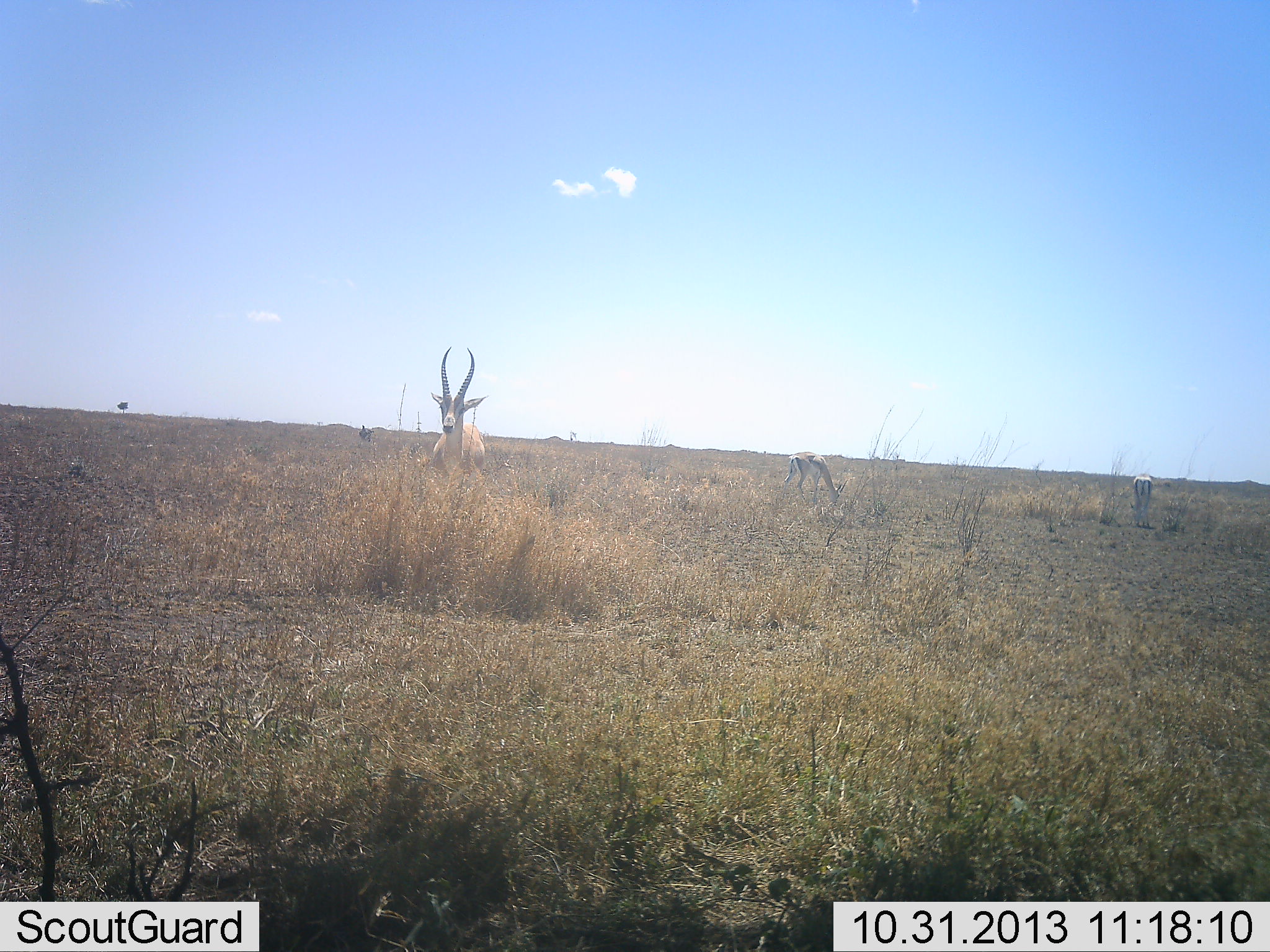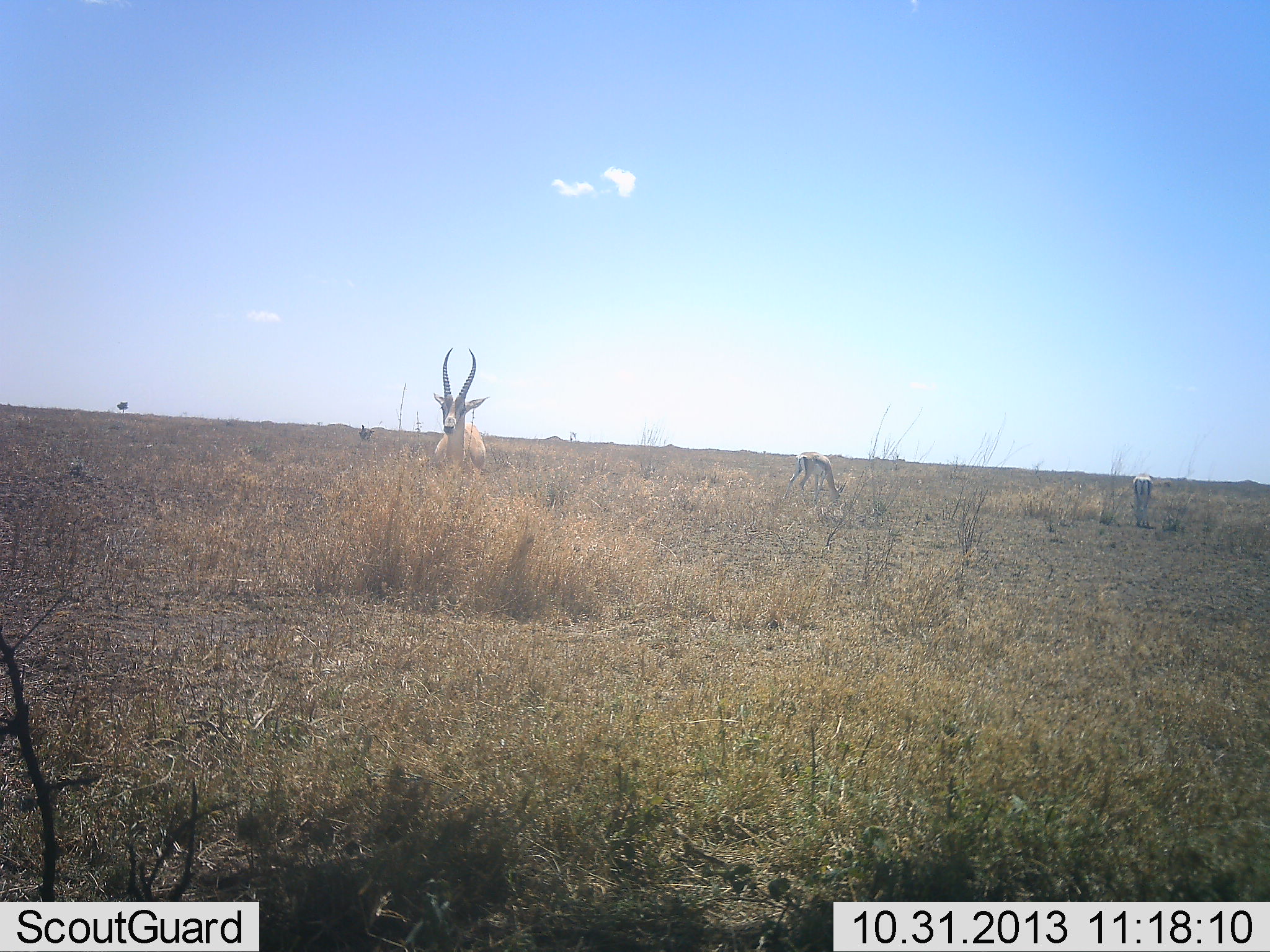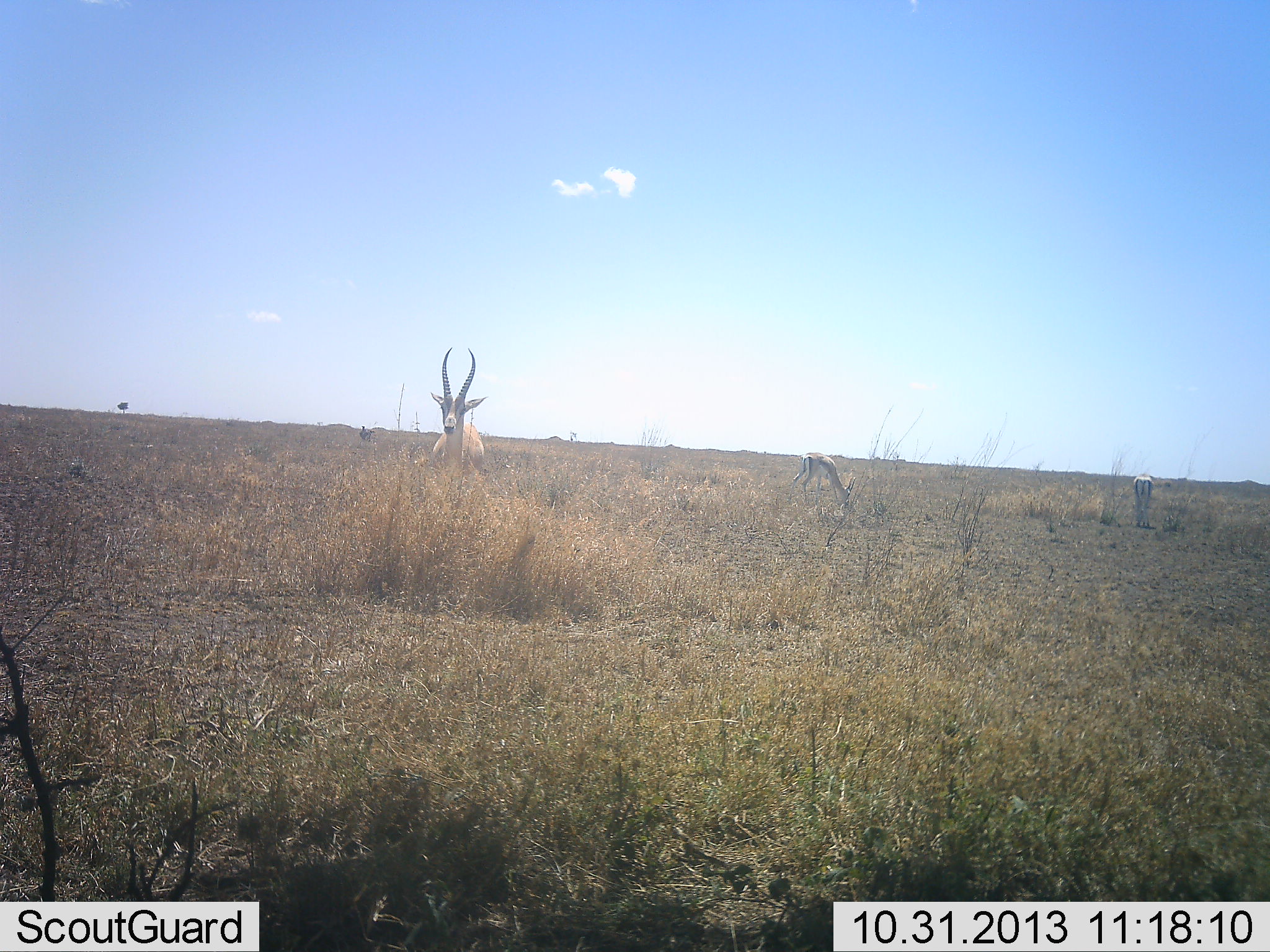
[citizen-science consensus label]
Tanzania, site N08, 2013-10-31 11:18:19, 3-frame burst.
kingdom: Animalia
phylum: Chordata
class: Mammalia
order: Artiodactyla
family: Bovidae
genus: Eudorcas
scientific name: Eudorcas thomsonii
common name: thomson's gazelle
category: gazellethomsons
Gazellethomsons (thomson's gazelle) (Eudorcas thomsonii), count 3. Behavior (volunteer vote fractions): standing 70%, resting 0%, moving 0%, interacting 0%. Young present (vote fraction): 0%. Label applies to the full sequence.